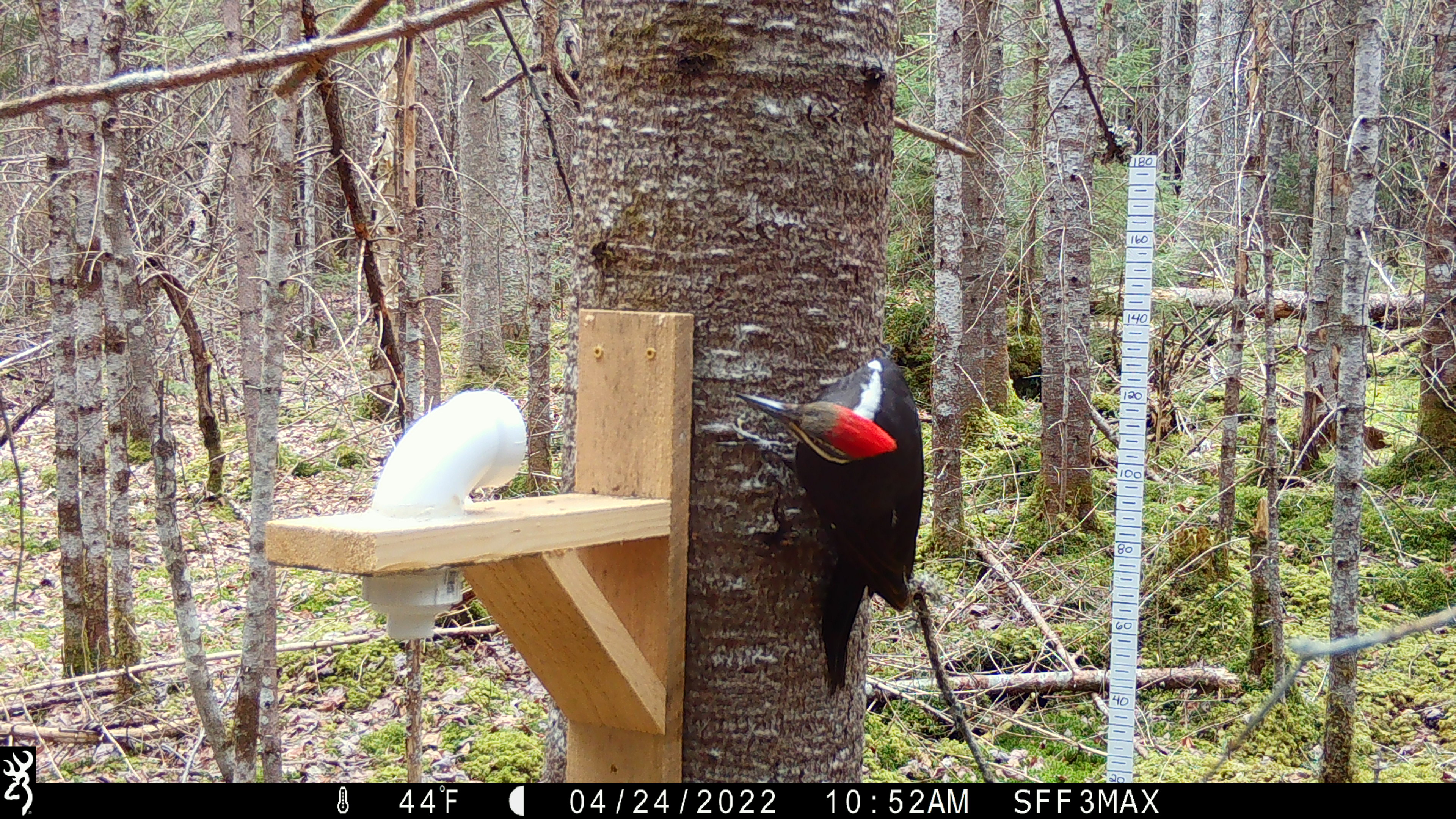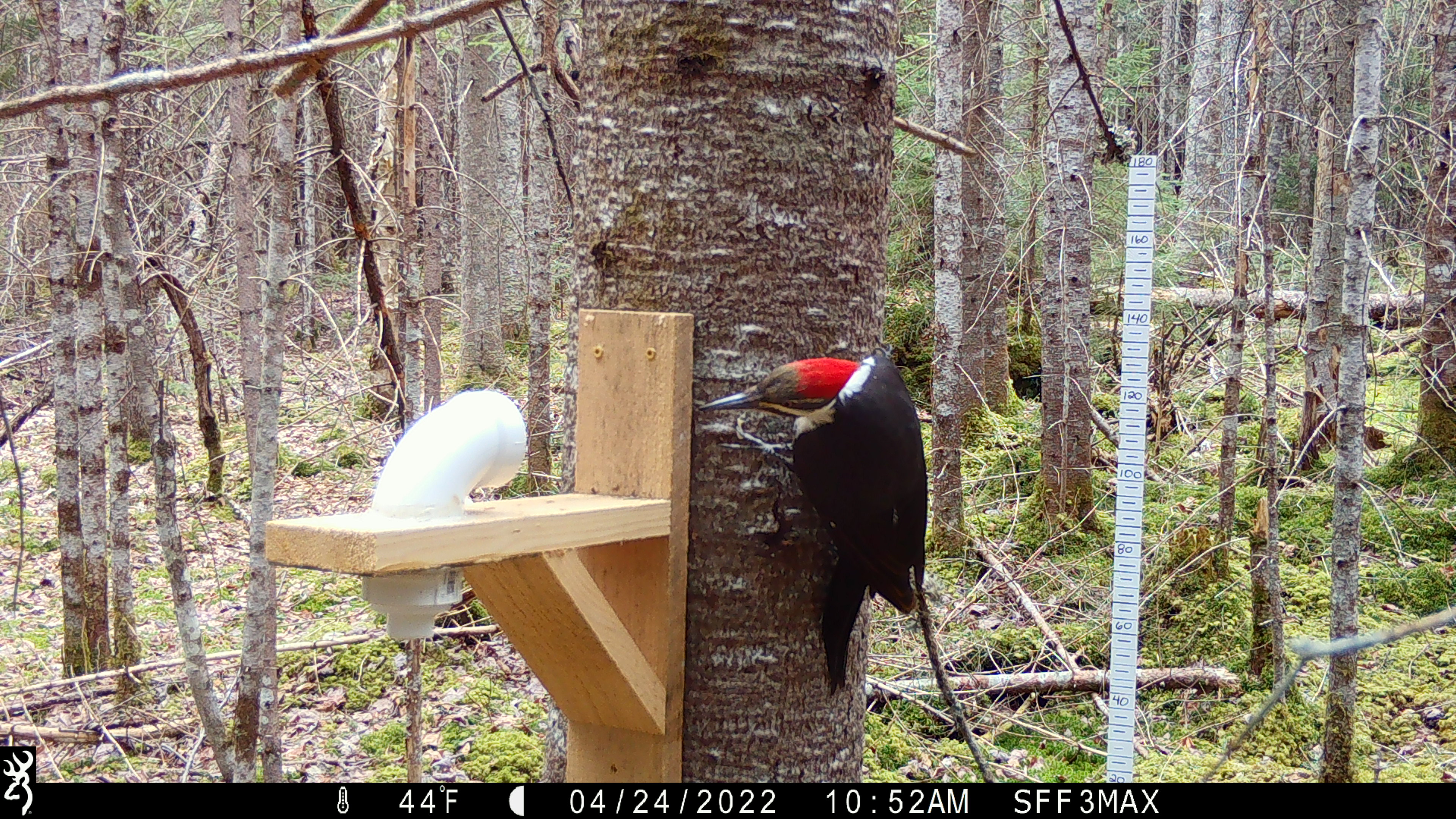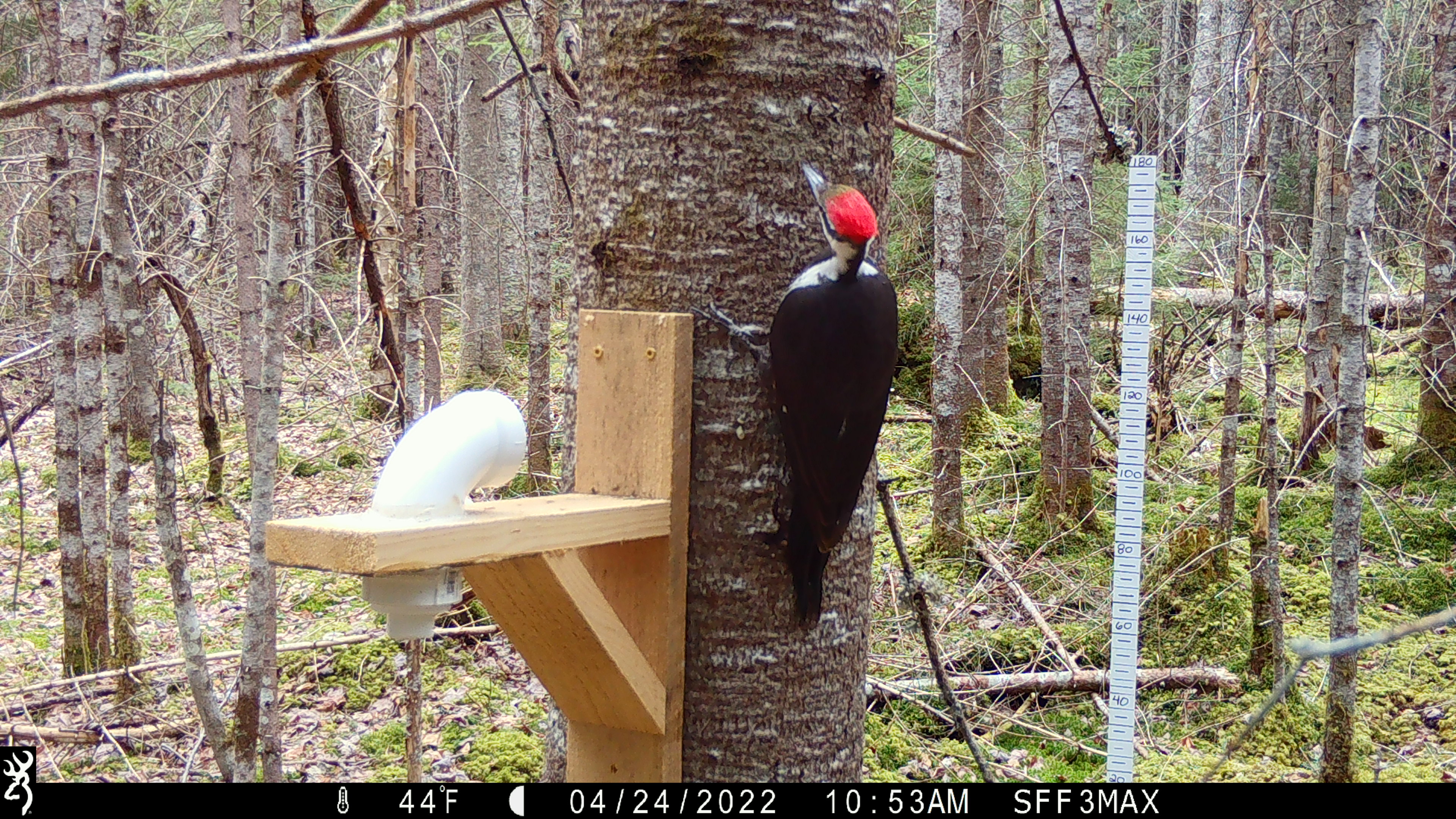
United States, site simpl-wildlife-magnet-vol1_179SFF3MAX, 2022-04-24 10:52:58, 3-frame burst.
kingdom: Animalia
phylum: Chordata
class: Aves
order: Piciformes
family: Picidae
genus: Dryocopus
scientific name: Dryocopus pileatus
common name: pileated woodpecker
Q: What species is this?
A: Pileated woodpecker (Dryocopus pileatus).